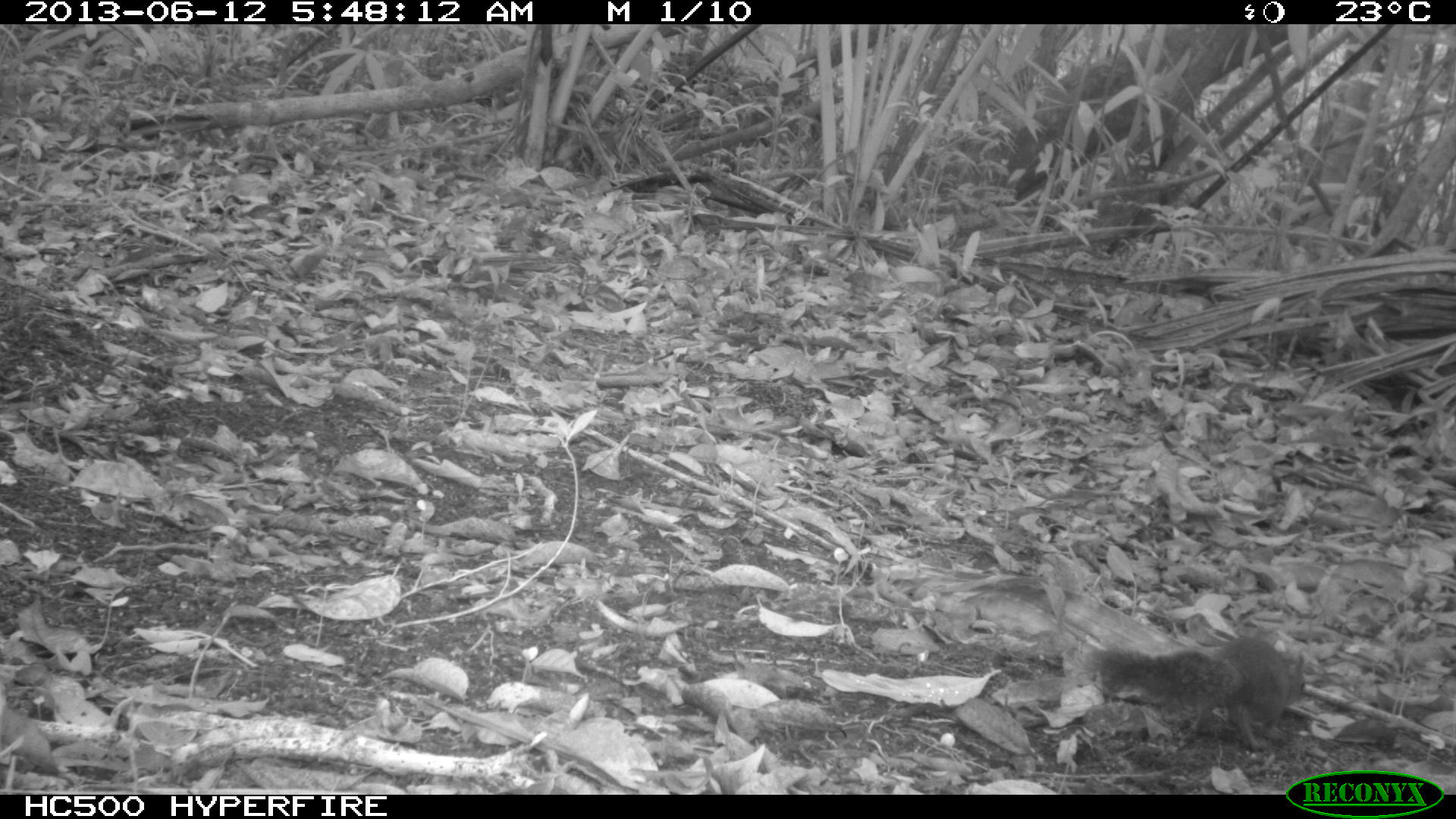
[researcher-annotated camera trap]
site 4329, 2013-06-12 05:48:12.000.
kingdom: Animalia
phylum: Chordata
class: Mammalia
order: Rodentia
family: Sciuridae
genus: Sciurus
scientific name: Sciurus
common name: squirrel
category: sciurus sp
Sciurus sp (squirrel) (Sciurus), count 1.